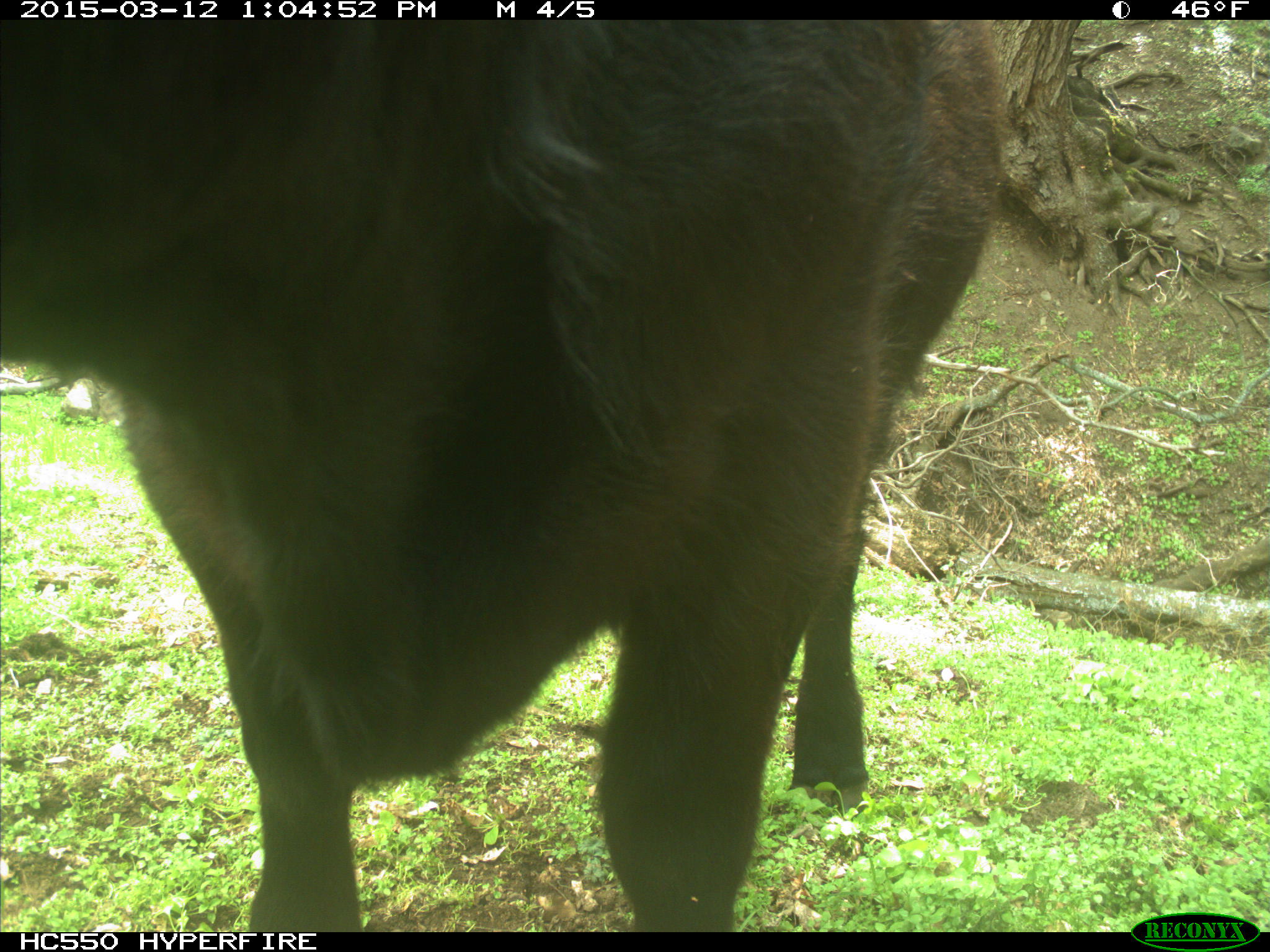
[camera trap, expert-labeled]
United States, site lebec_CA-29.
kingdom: Animalia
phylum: Chordata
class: Mammalia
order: Artiodactyla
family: Bovidae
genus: Bos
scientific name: Bos taurus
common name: domestic cow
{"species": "Bos taurus (domestic cow)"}